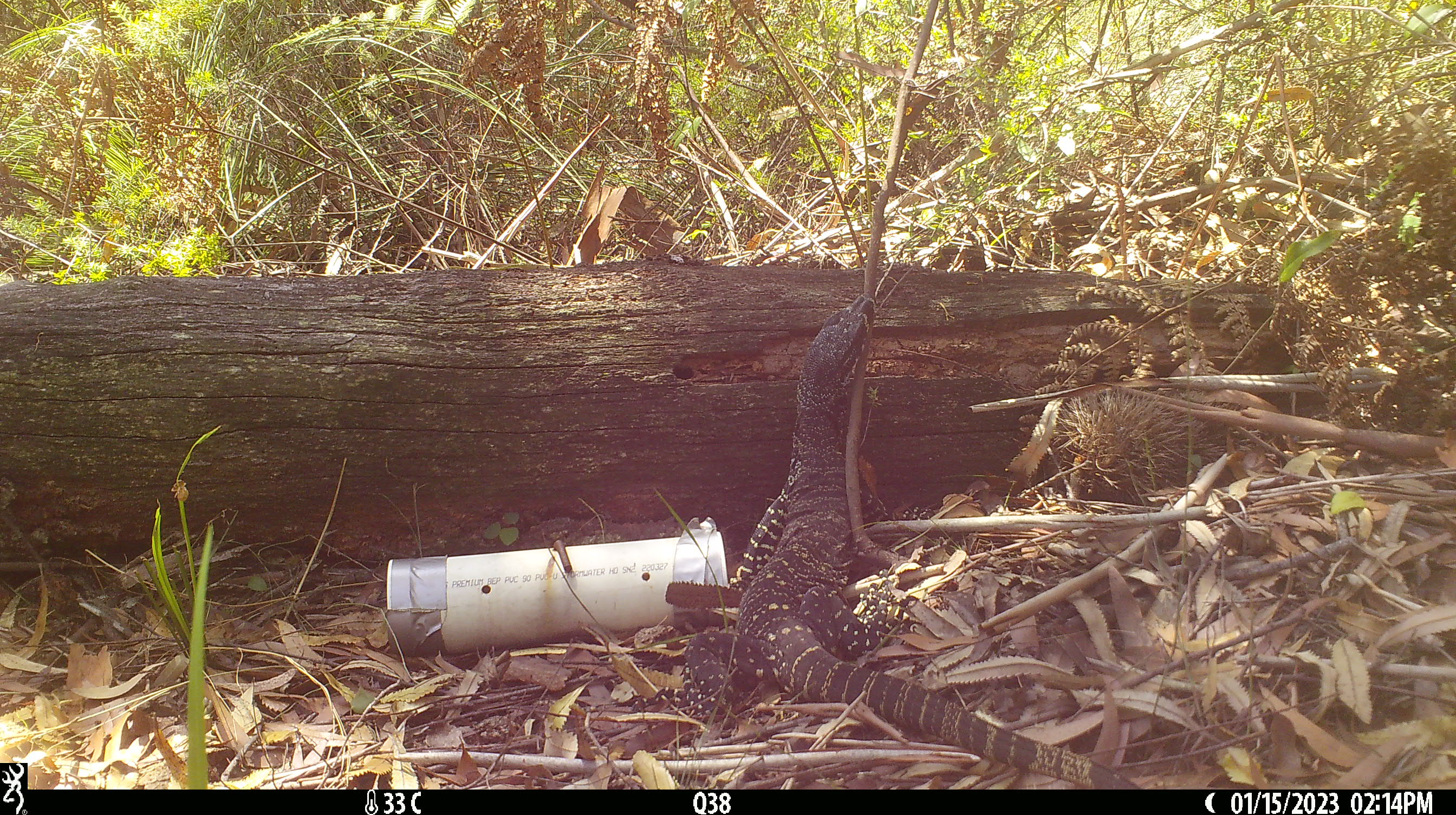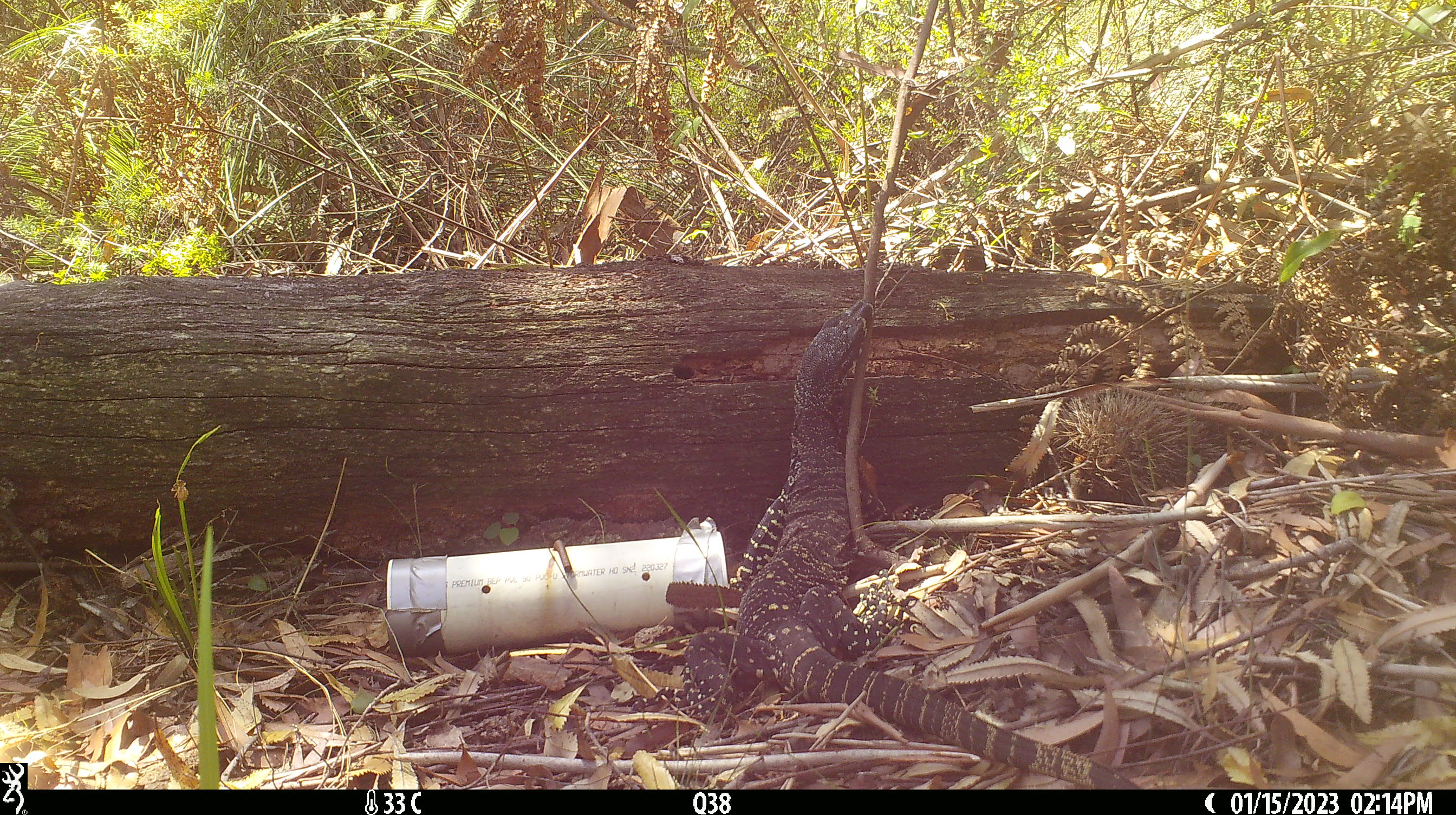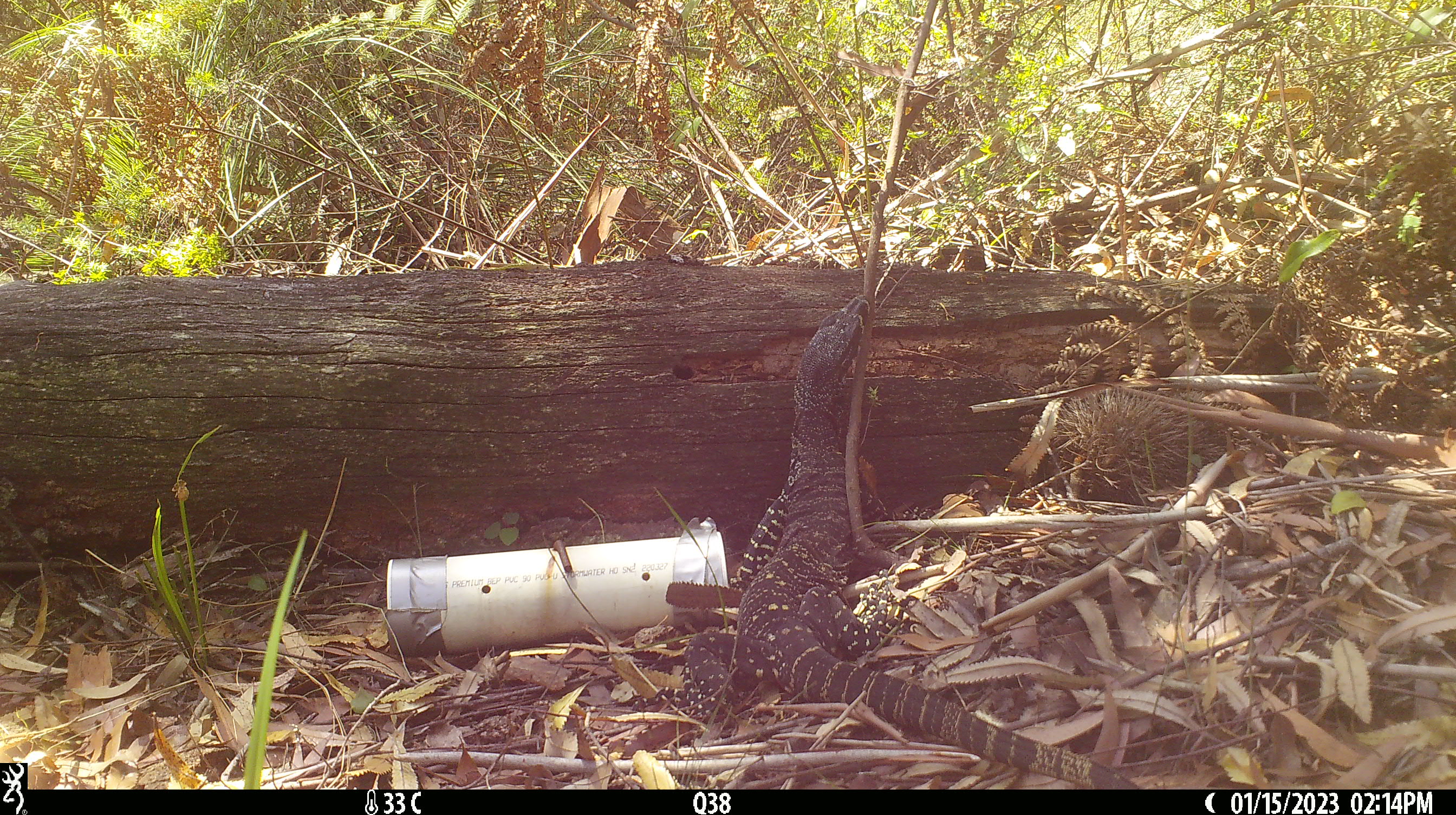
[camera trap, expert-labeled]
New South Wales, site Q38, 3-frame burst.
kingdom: Animalia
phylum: Chordata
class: Reptilia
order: Squamata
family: Varanidae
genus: Varanus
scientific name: Varanus varius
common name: lace monitor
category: goanna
Goanna (lace monitor) (Varanus varius).